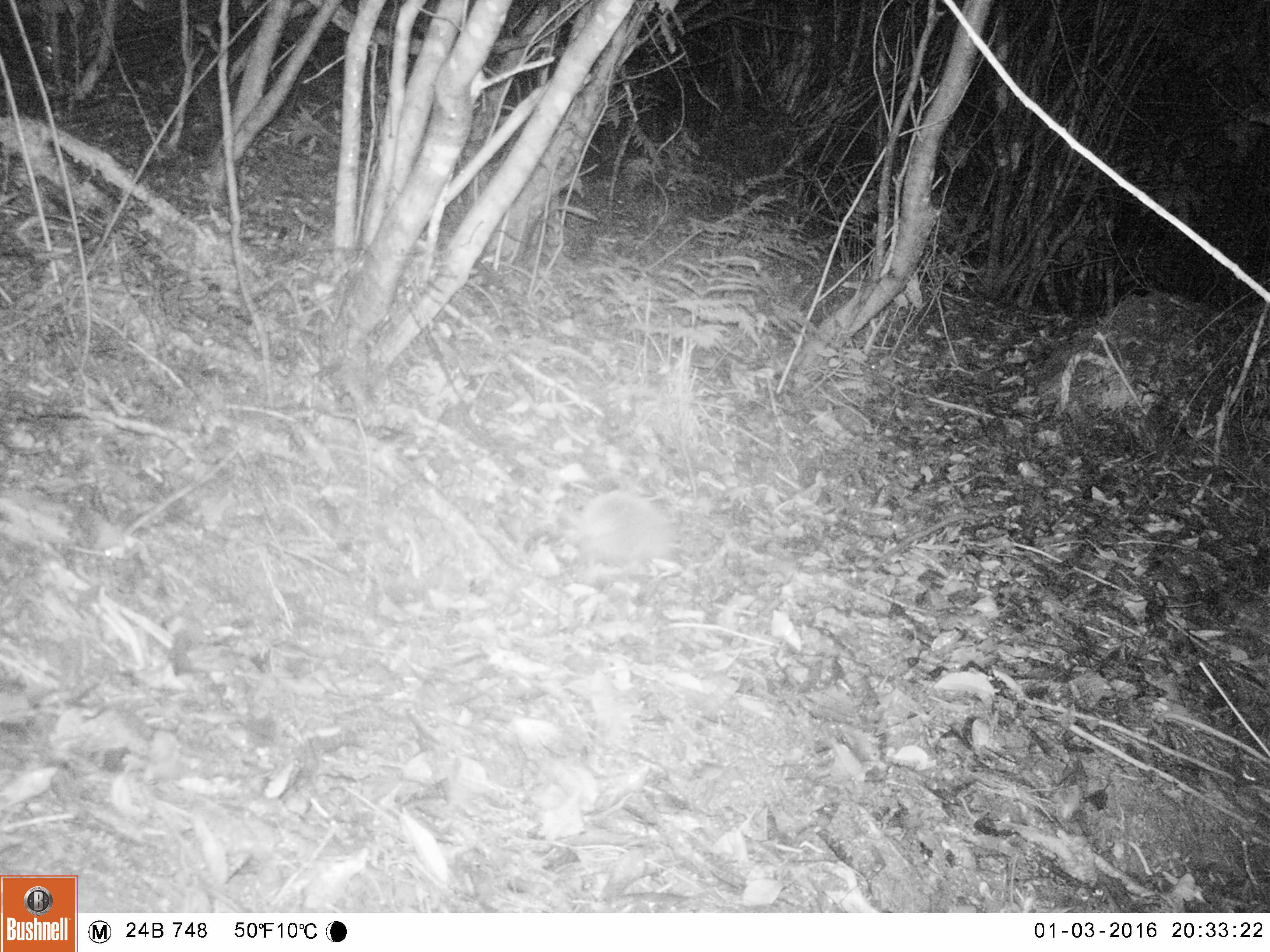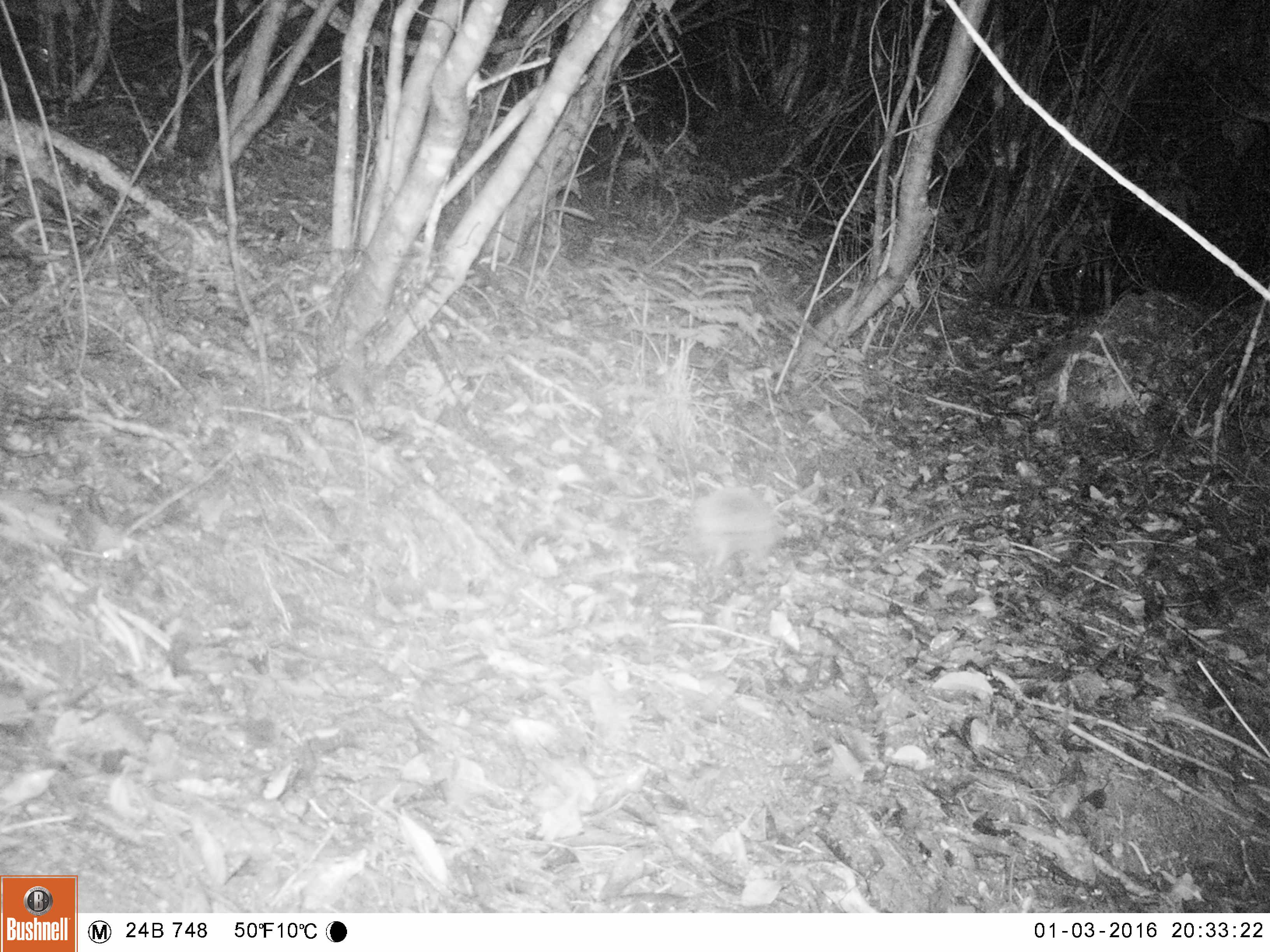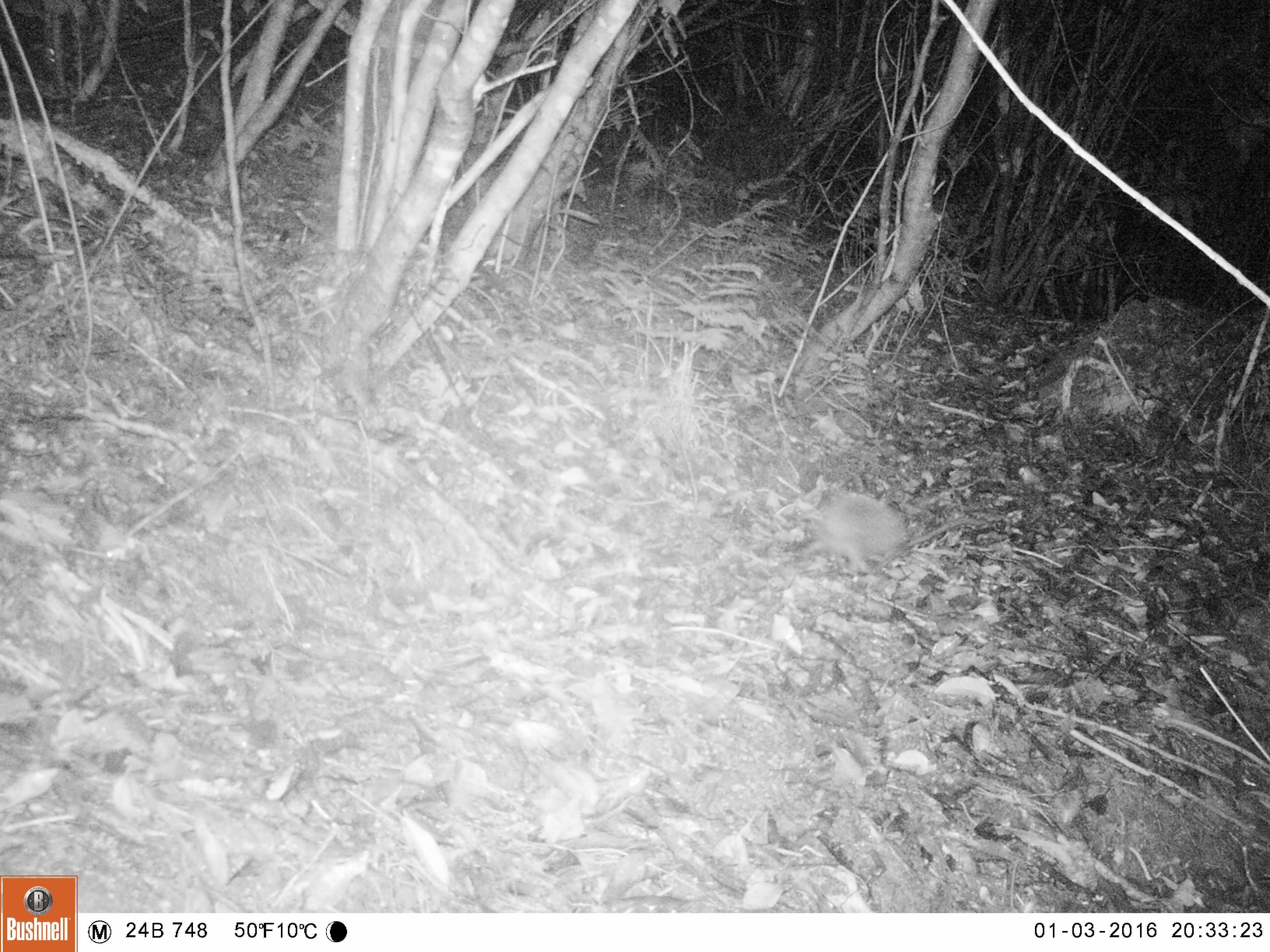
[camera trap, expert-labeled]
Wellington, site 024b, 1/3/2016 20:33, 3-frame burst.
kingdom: Animalia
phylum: Chordata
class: Mammalia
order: Eulipotyphla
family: Erinaceidae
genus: Erinaceus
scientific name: Erinaceus europaeus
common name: hedgehog